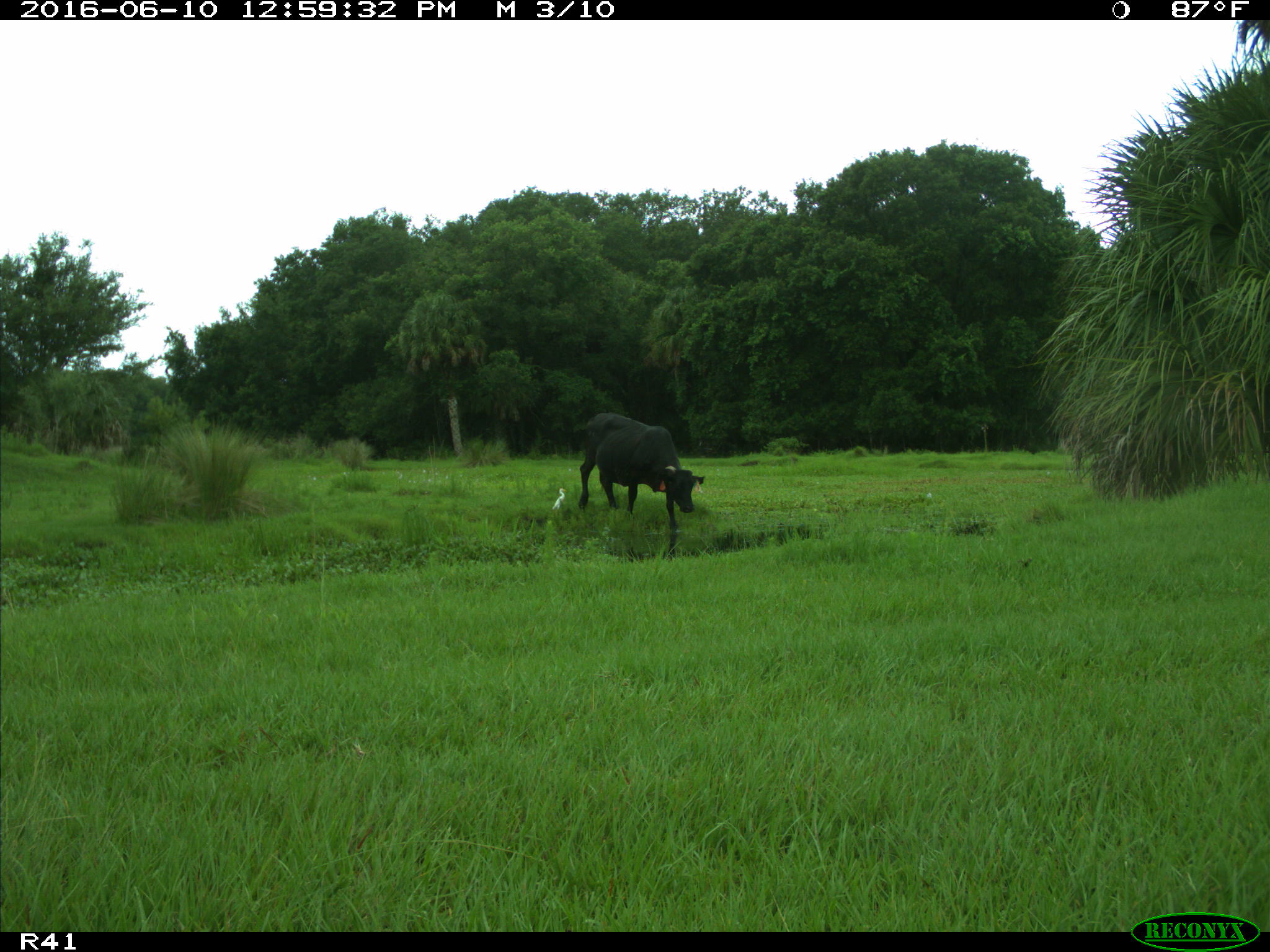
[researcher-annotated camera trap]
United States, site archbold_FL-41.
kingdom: Animalia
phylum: Chordata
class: Mammalia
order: Artiodactyla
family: Bovidae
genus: Bos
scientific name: Bos taurus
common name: domestic cow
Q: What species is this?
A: Bos taurus (domestic cow).